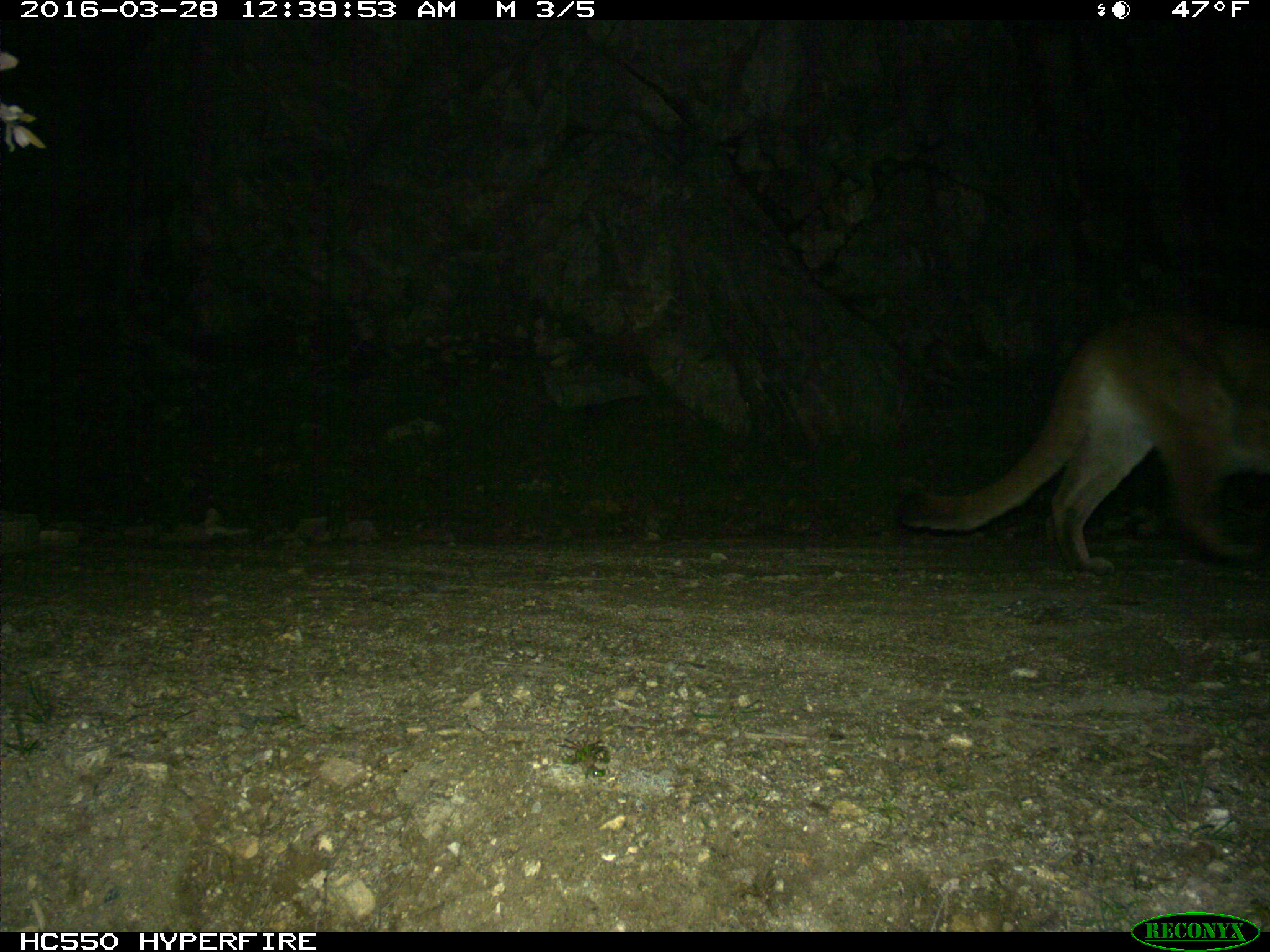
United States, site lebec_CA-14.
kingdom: Animalia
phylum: Chordata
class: Mammalia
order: Carnivora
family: Felidae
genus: Puma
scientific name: Puma concolor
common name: mountain lion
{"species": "Puma concolor (mountain lion)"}